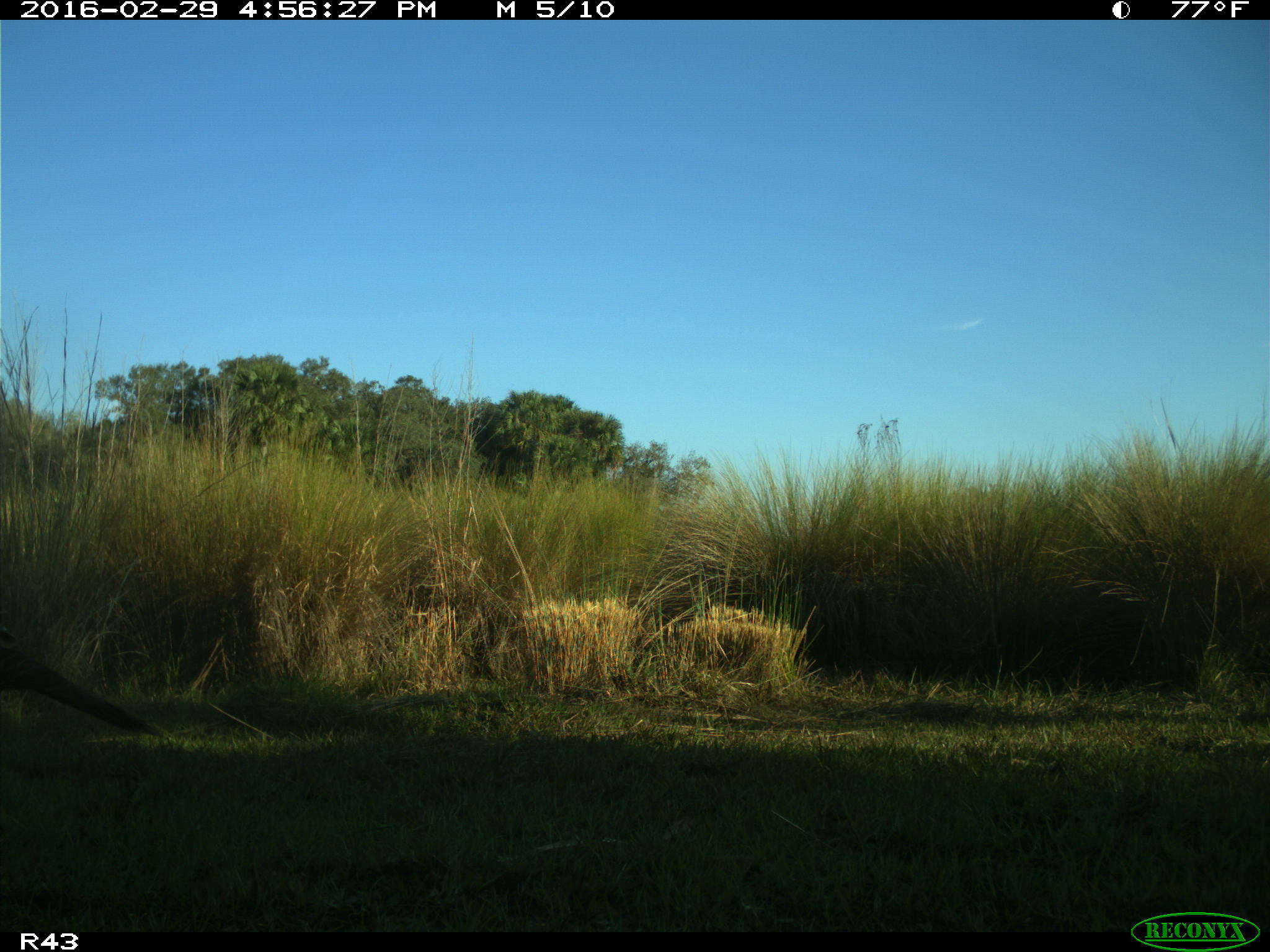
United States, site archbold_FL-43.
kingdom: Animalia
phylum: Chordata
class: Aves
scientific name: Aves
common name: birds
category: unidentified bird